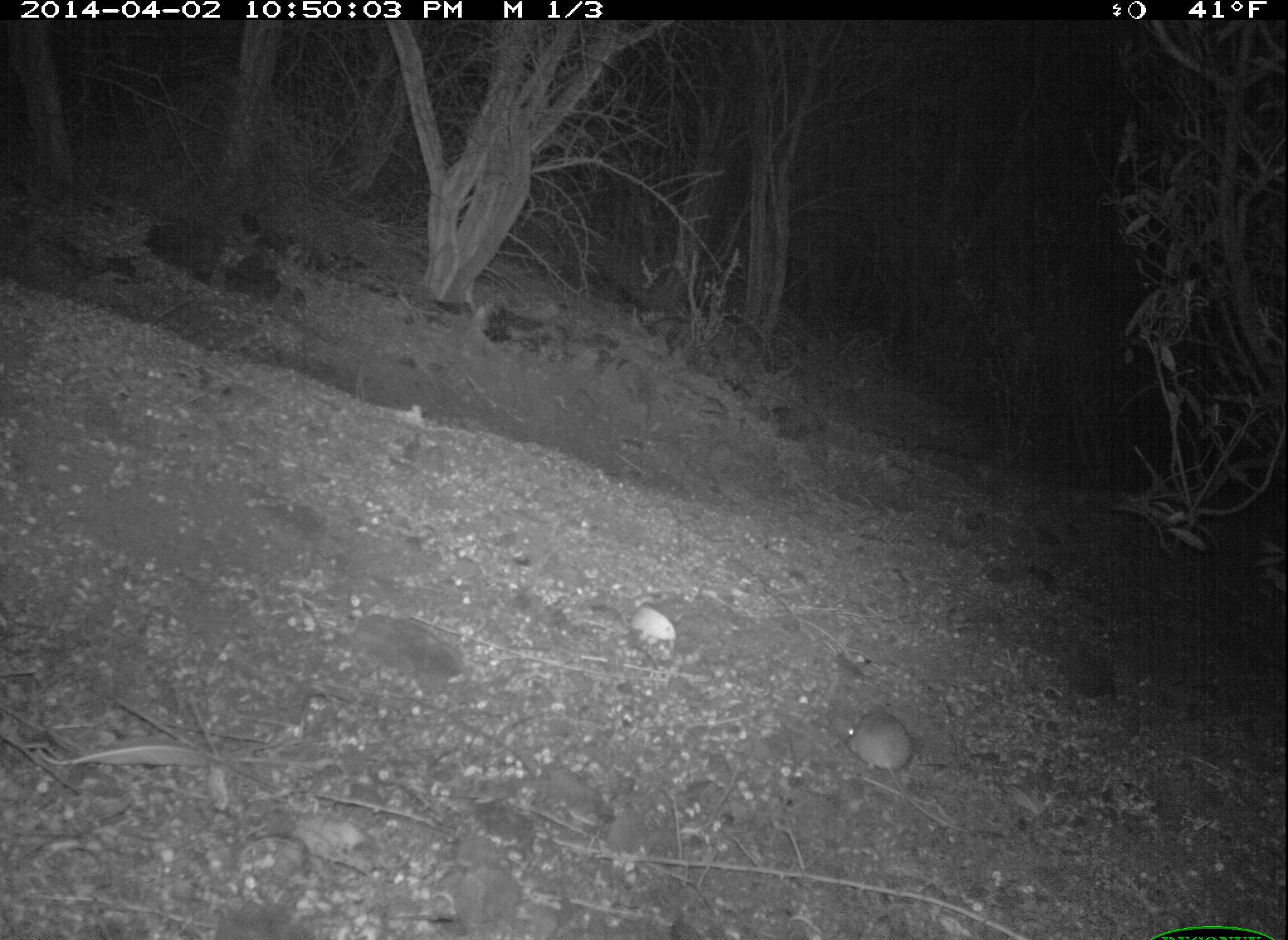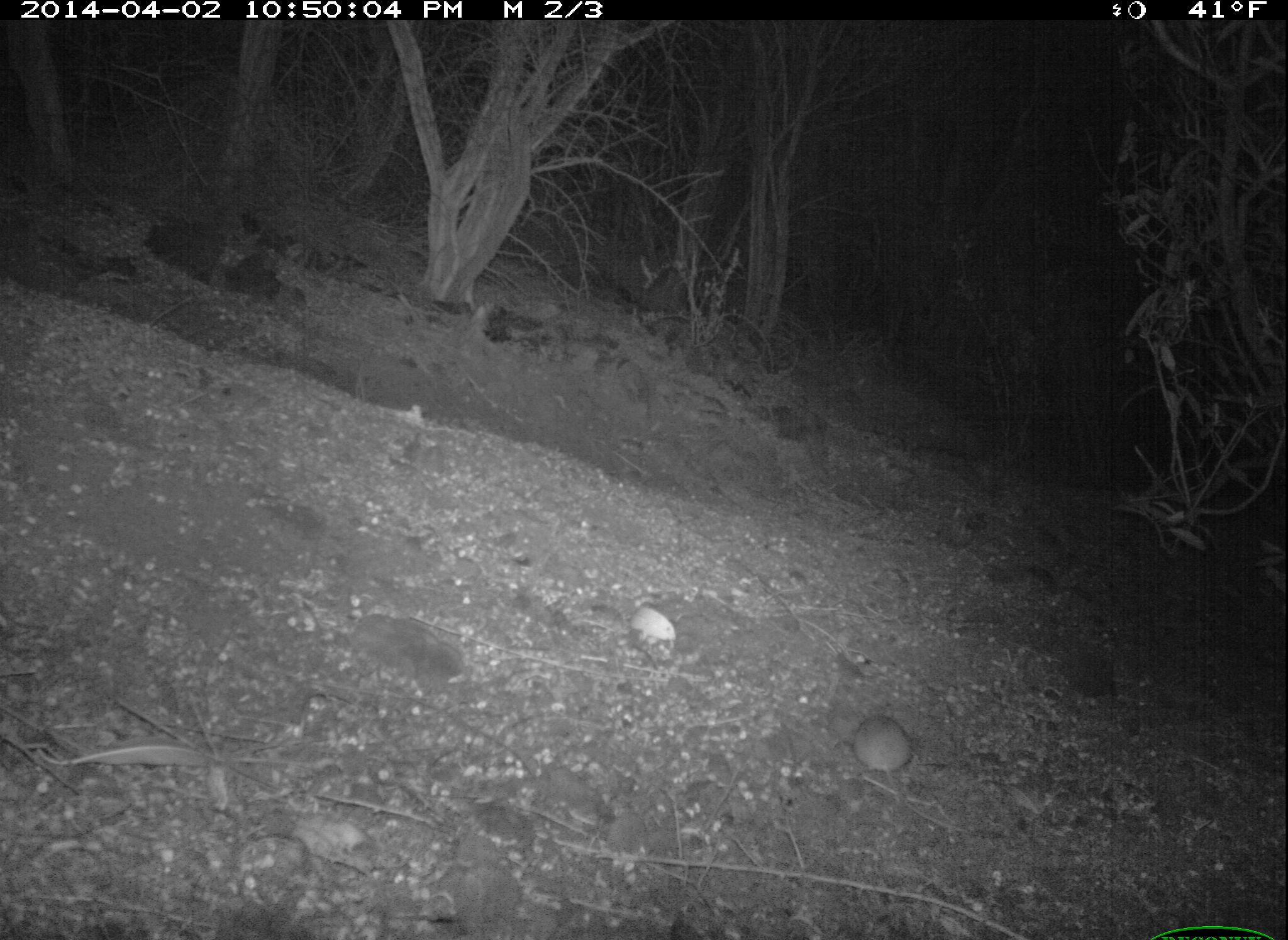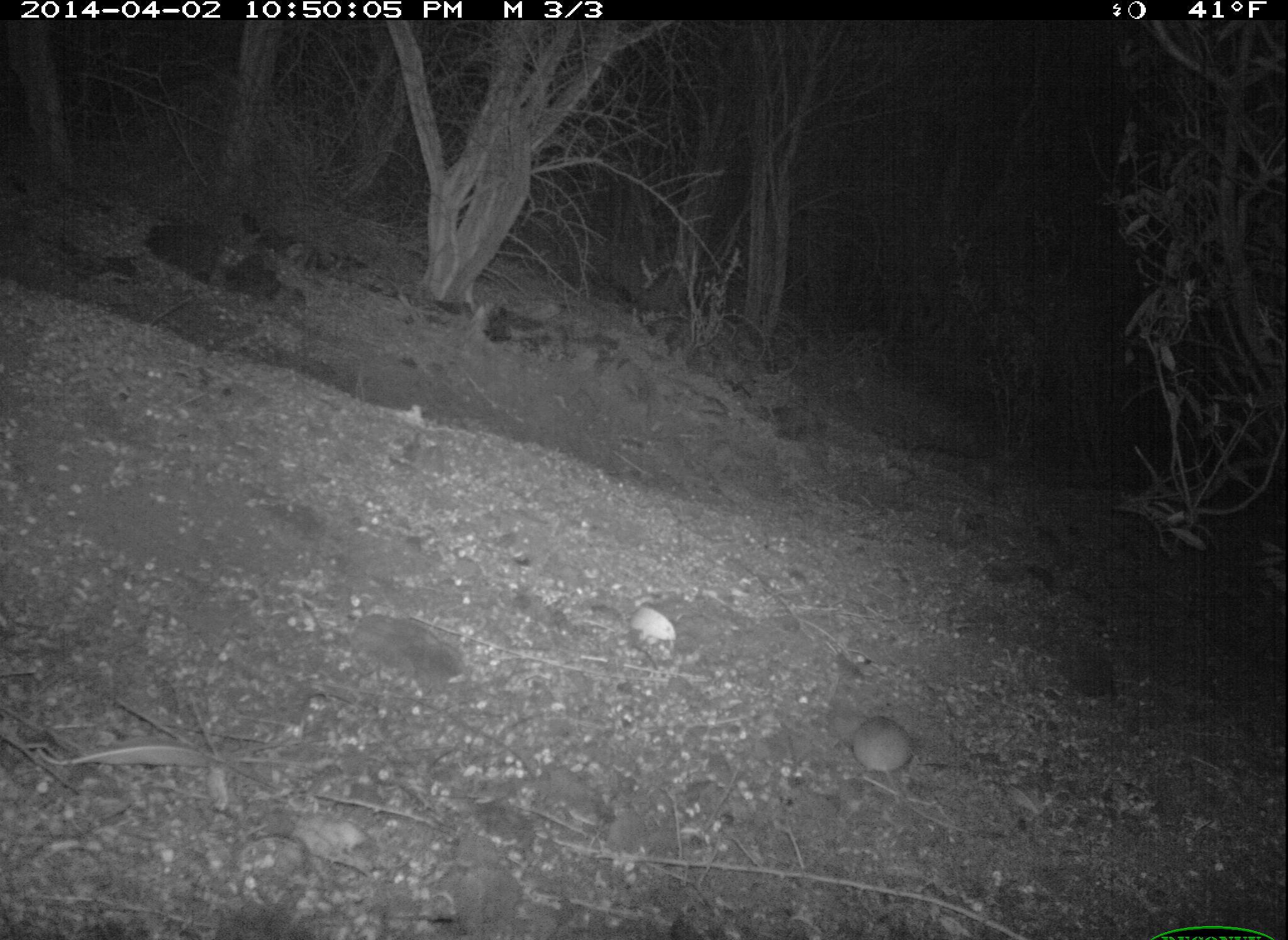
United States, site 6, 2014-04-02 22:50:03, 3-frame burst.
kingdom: Animalia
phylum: Chordata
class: Mammalia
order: Rodentia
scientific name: Rodentia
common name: rodent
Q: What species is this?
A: Rodent (Rodentia).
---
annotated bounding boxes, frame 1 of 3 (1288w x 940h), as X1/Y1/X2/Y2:
rodent: 832/707/1006/841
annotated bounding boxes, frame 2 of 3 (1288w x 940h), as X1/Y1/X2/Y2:
rodent: 847/717/983/835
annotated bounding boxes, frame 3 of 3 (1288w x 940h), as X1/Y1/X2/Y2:
rodent: 848/711/973/839